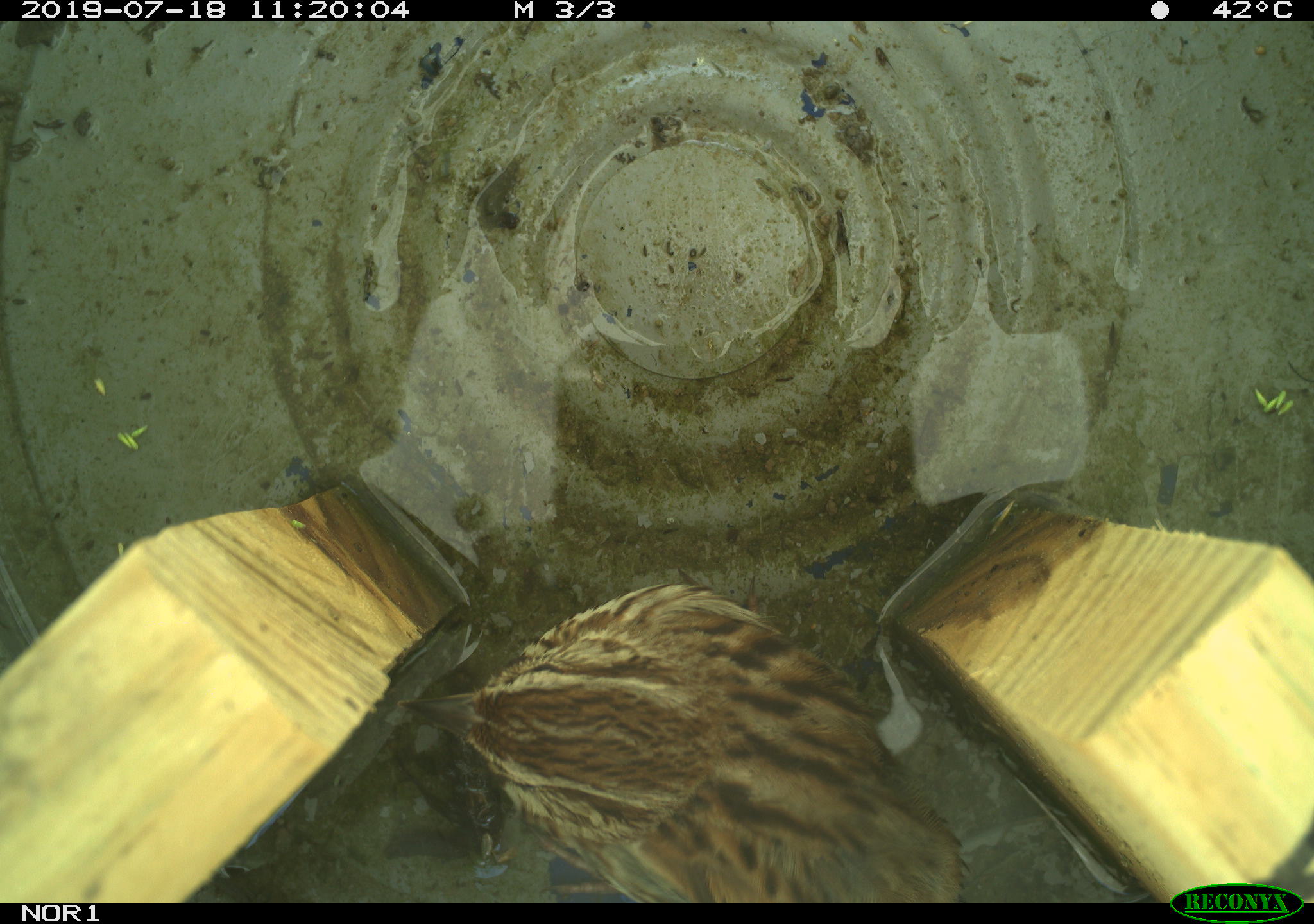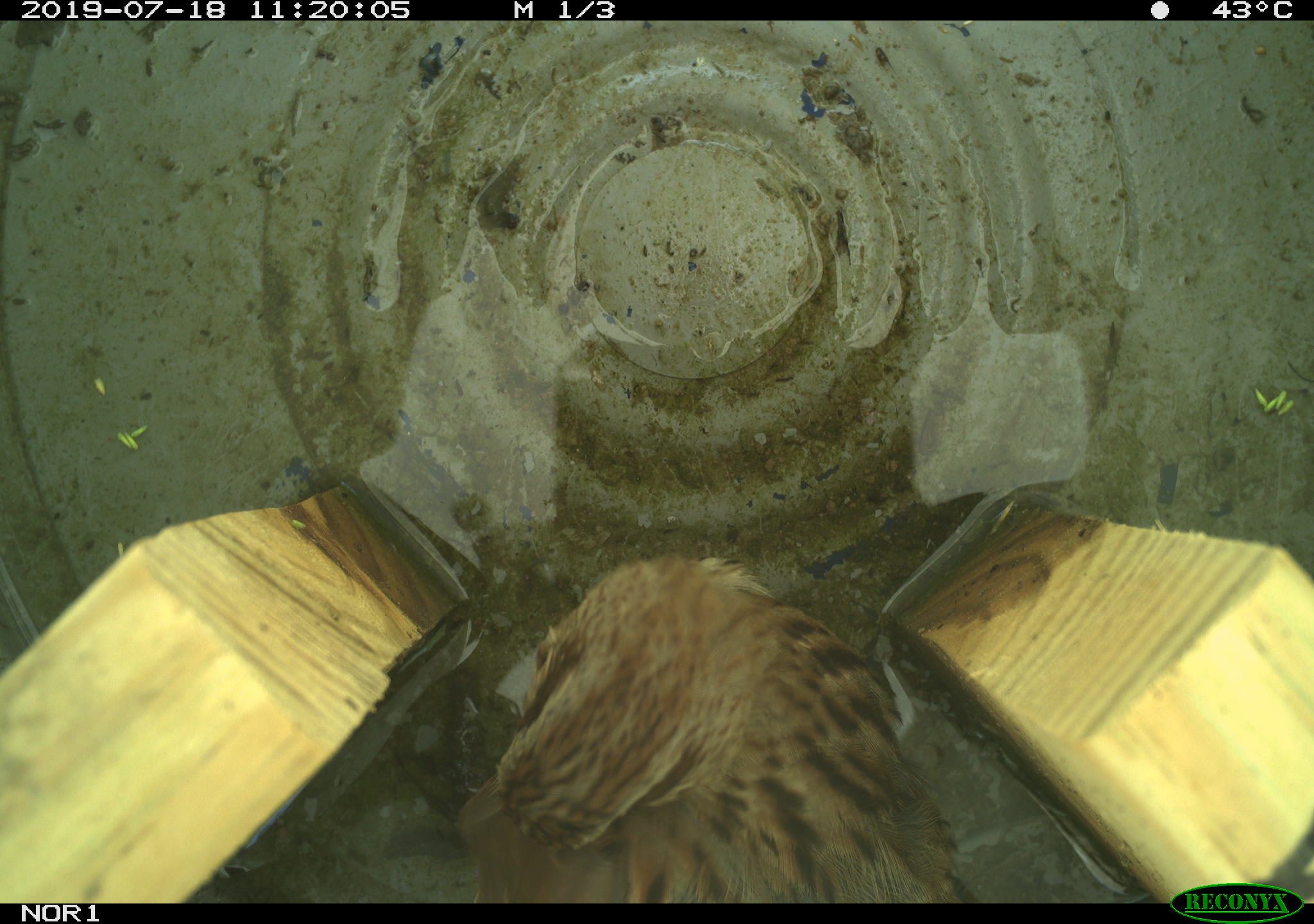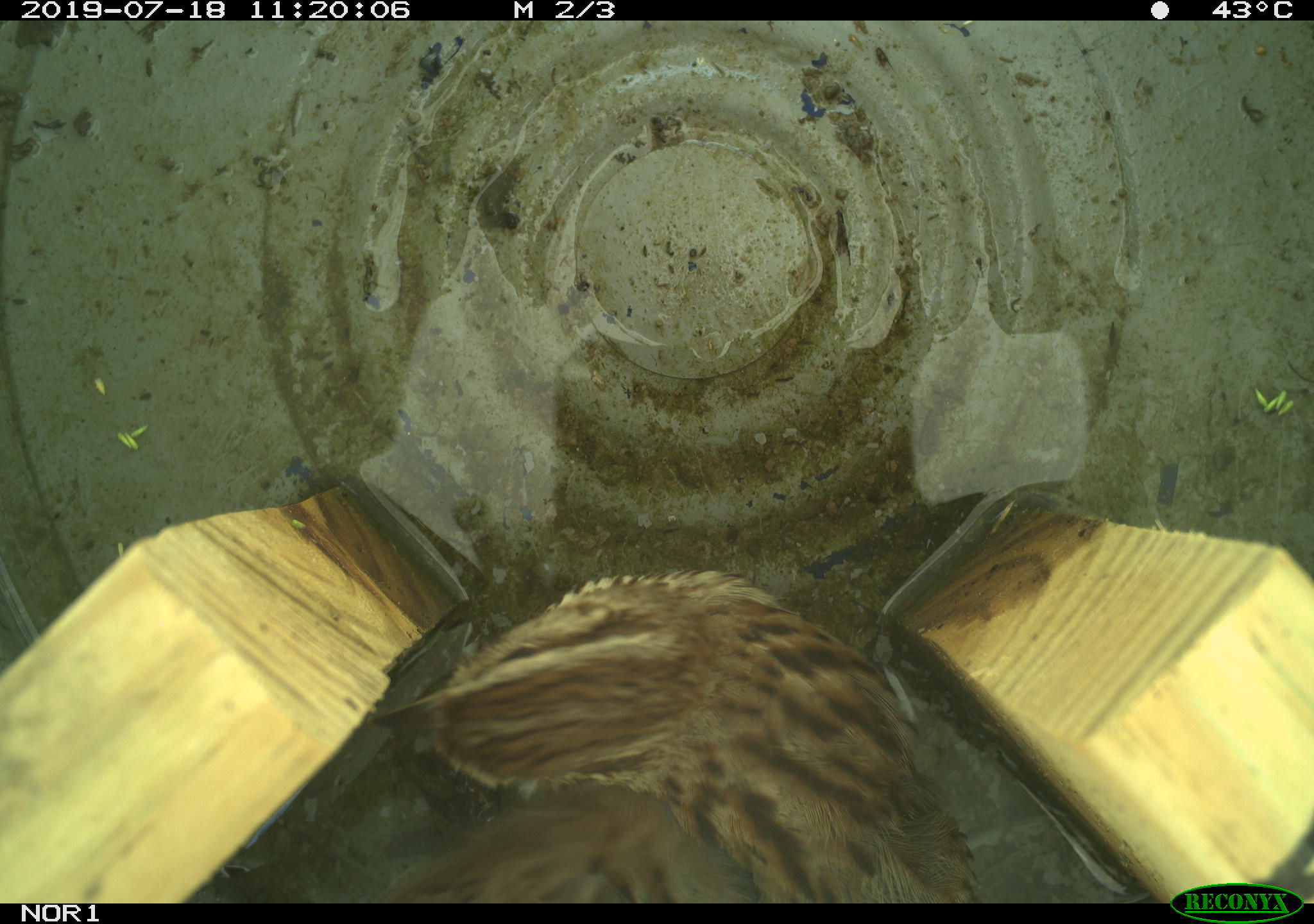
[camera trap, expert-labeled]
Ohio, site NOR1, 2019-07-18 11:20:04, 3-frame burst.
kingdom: Animalia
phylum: Chordata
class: Aves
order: Passeriformes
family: Passerellidae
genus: Melospiza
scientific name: Melospiza melodia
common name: song sparrow